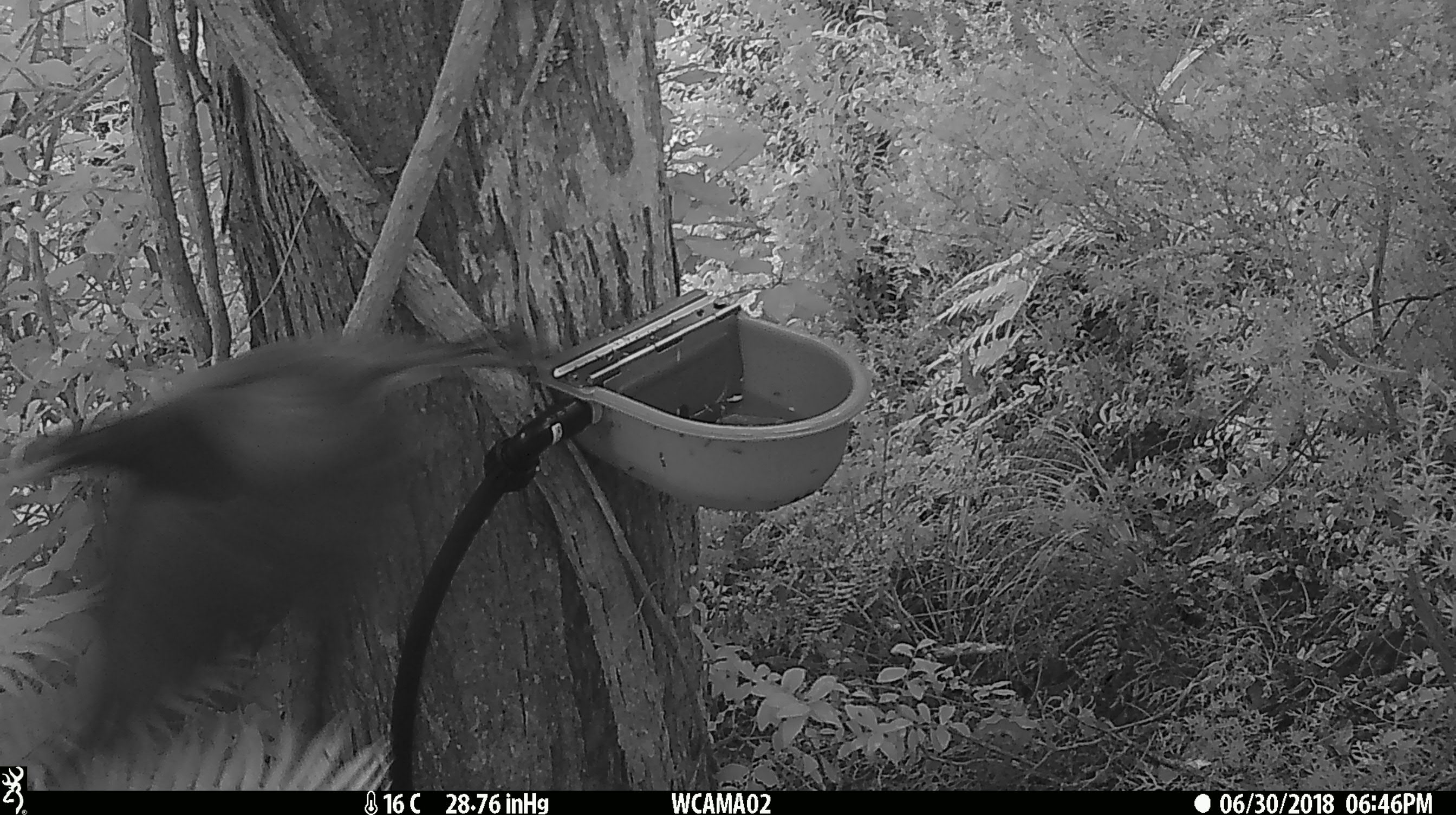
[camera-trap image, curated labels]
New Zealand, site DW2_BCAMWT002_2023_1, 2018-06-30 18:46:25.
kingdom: Animalia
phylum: Chordata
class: Aves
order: Columbiformes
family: Columbidae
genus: Hemiphaga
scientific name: Hemiphaga novaeseelandiae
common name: new zealand pigeon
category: kereru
Kereru (new zealand pigeon) (Hemiphaga novaeseelandiae).